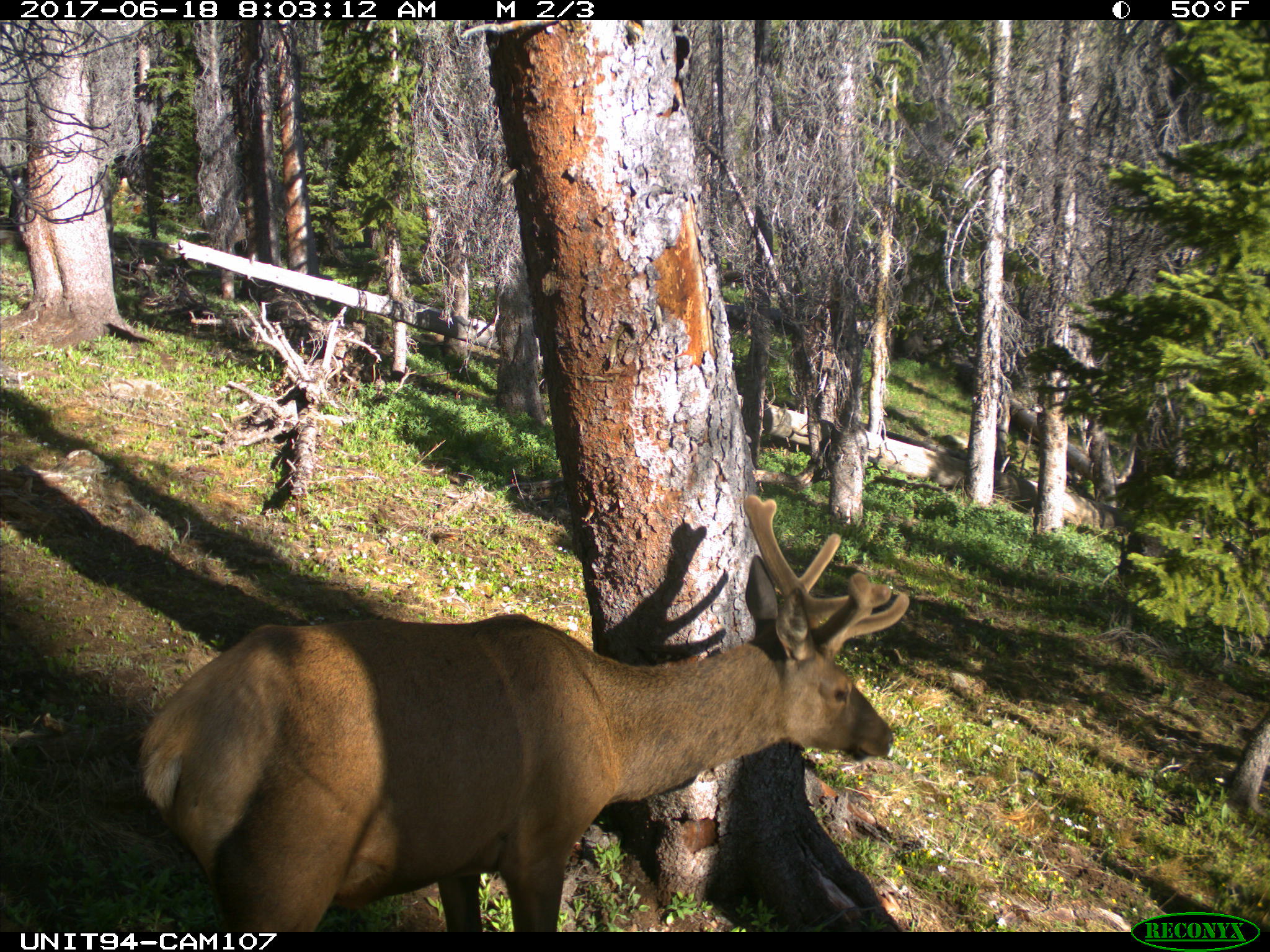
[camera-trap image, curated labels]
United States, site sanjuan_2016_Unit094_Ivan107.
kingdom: Animalia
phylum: Chordata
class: Mammalia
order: Artiodactyla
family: Cervidae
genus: Cervus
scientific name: Cervus elaphus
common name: red deer